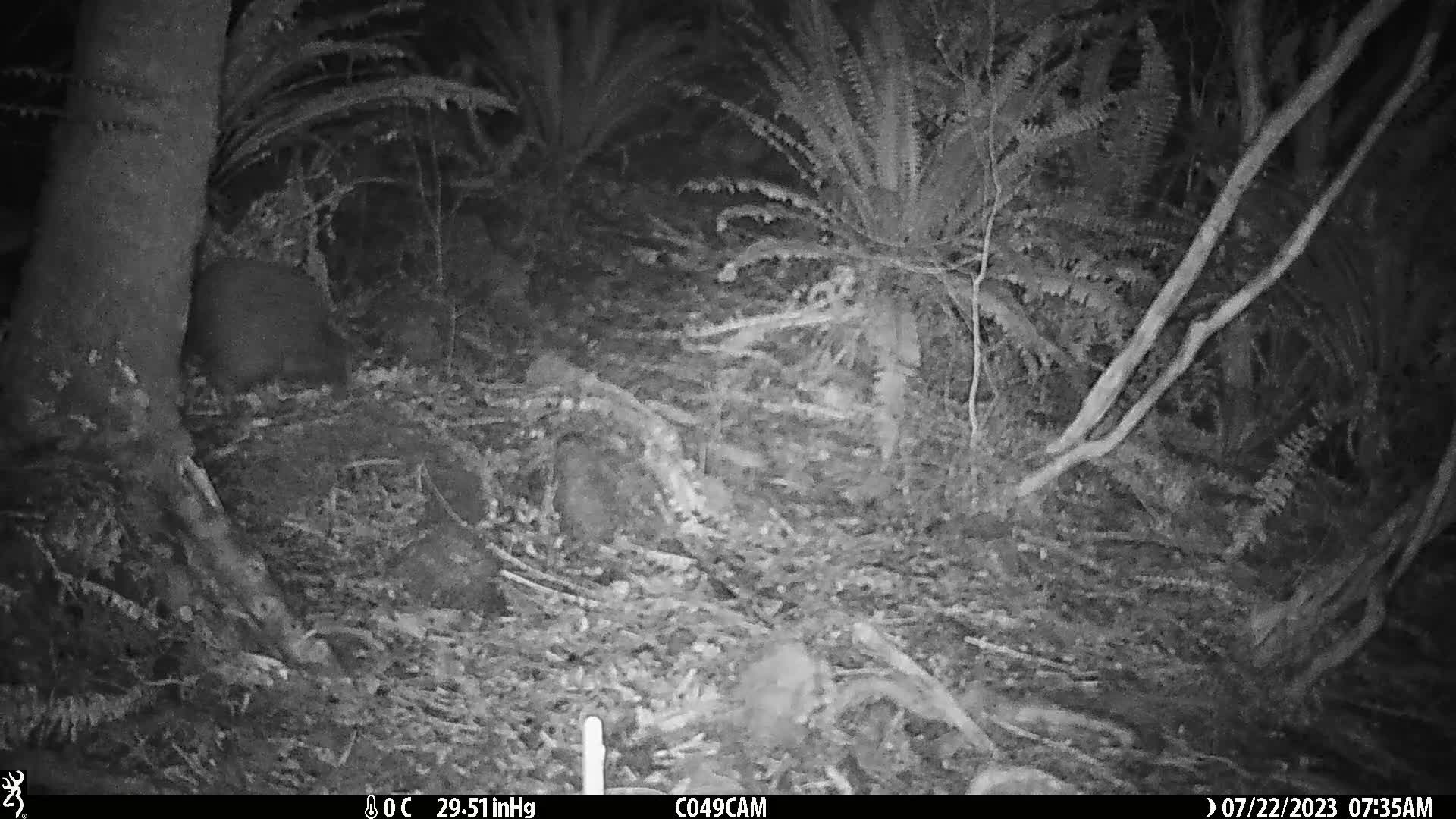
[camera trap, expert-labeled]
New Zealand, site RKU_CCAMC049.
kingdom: Animalia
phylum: Chordata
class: Aves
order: Apterygiformes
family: Apterygidae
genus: Apteryx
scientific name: Apteryx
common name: kiwi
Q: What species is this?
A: Kiwi (Apteryx).